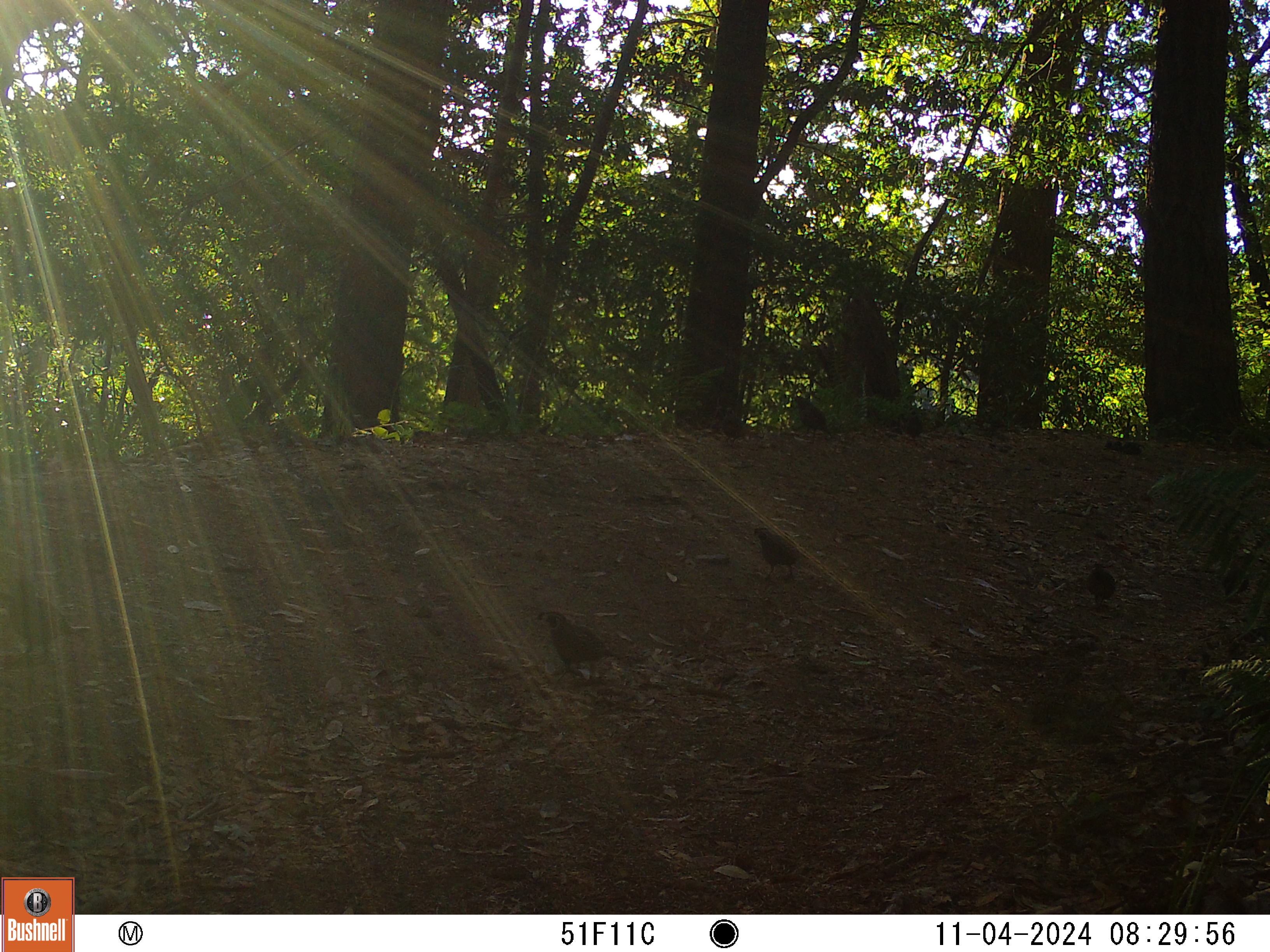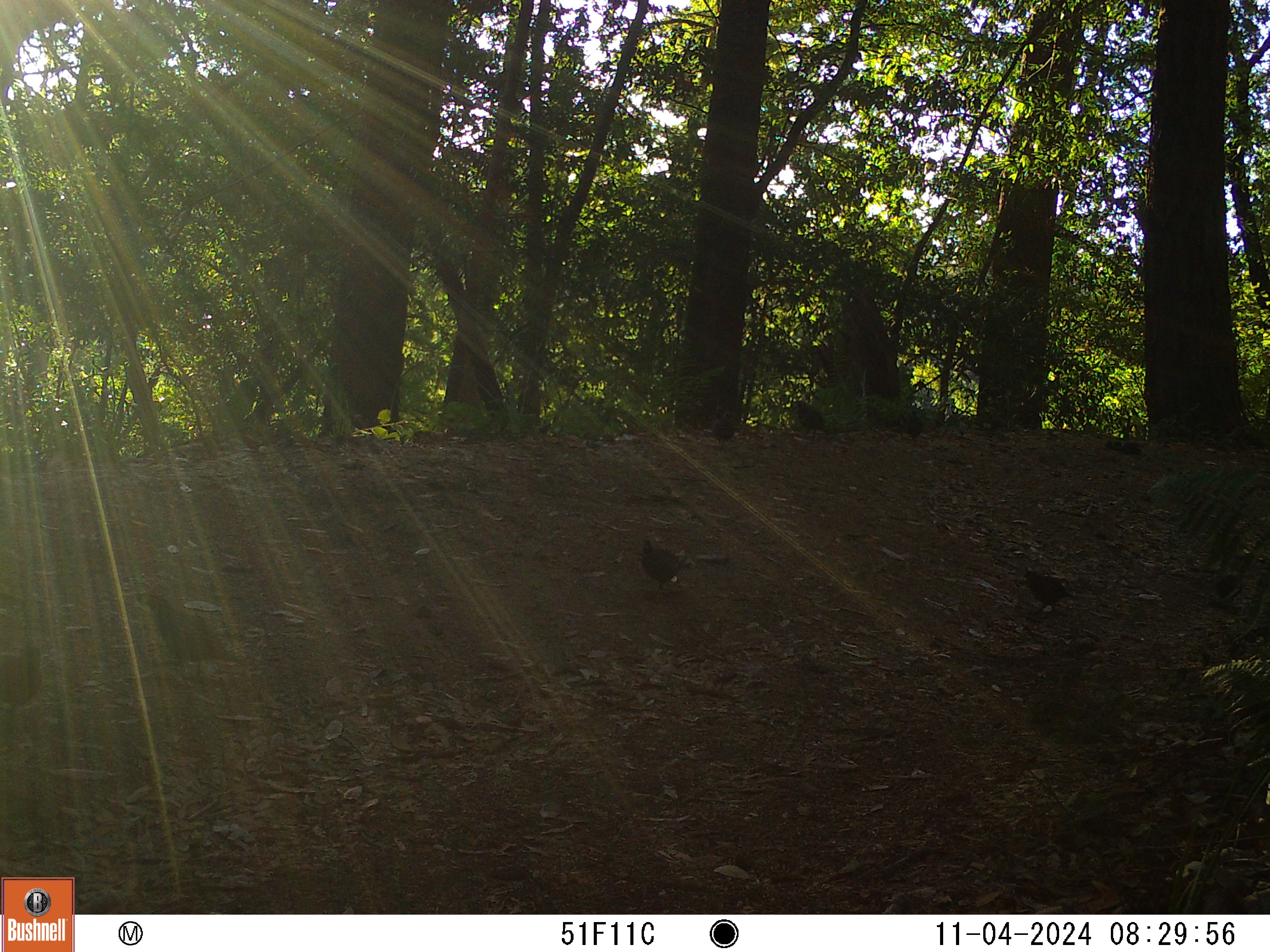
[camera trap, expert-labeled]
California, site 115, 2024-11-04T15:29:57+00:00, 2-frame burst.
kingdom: Animalia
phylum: Chordata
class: Aves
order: Galliformes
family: Odontophoridae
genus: Callipepla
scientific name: Callipepla californica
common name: california quail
California quail (Callipepla californica).